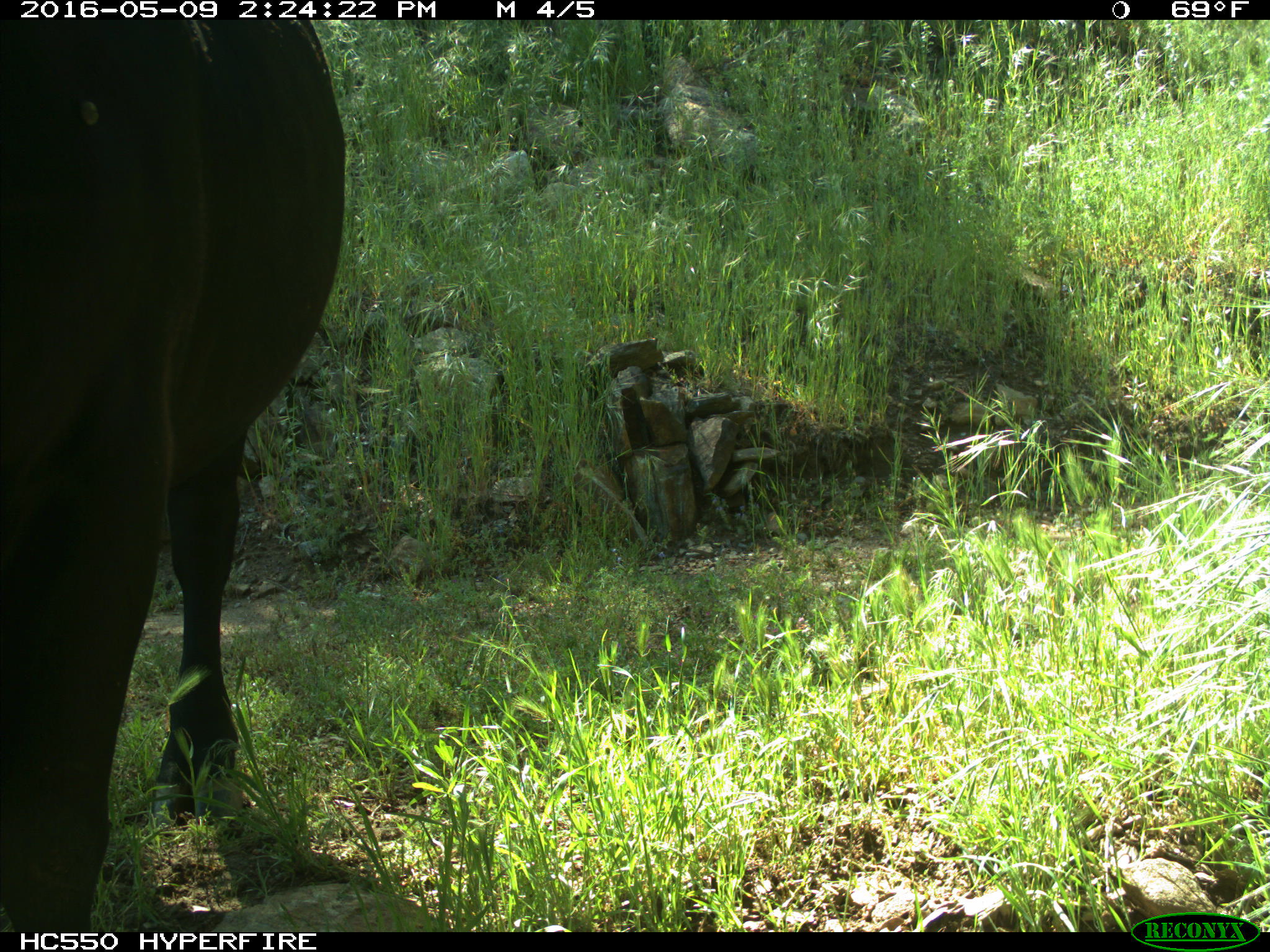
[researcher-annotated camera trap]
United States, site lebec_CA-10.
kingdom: Animalia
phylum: Chordata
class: Mammalia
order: Artiodactyla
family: Bovidae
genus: Bos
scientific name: Bos taurus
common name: domestic cow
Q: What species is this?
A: Bos taurus (domestic cow).